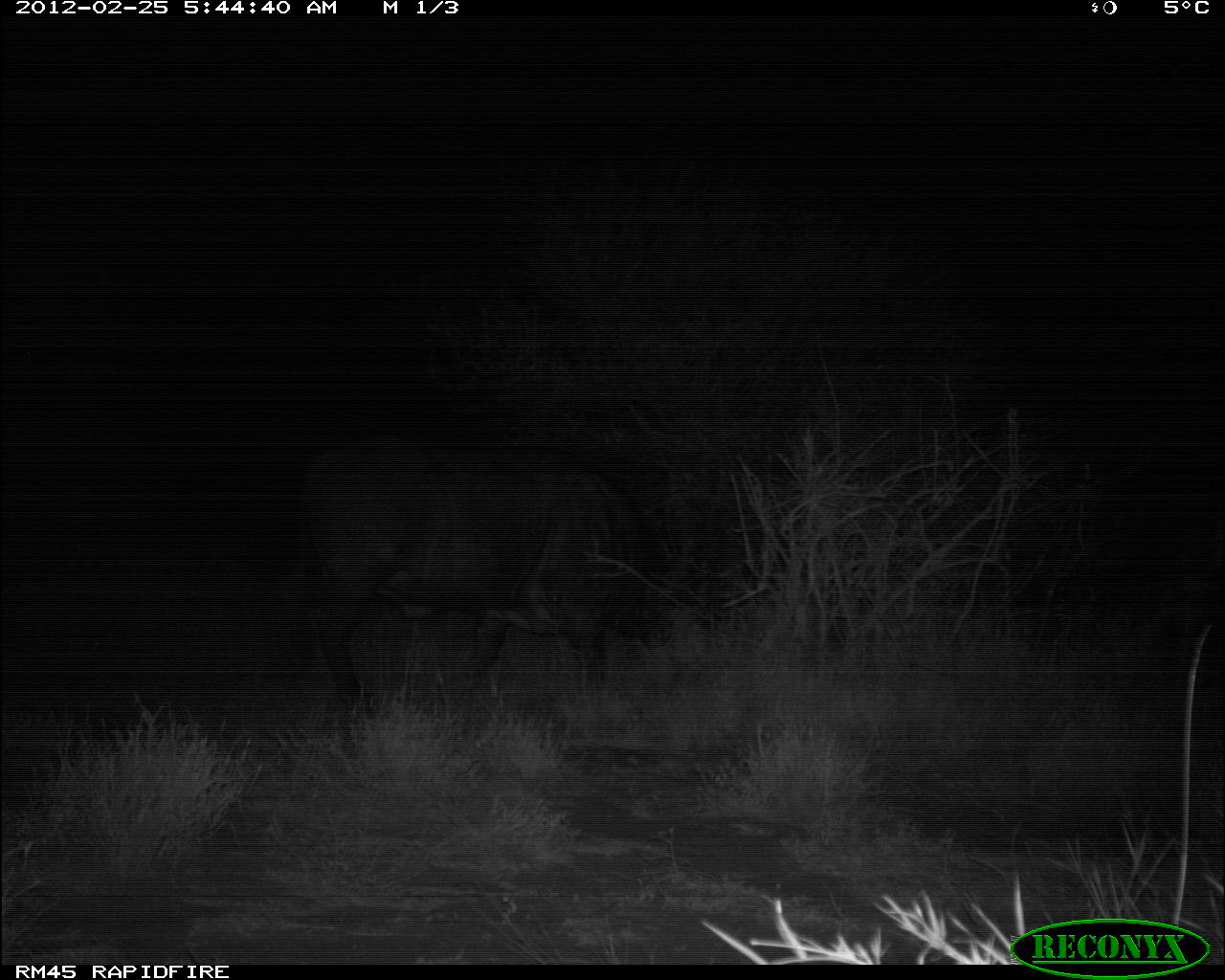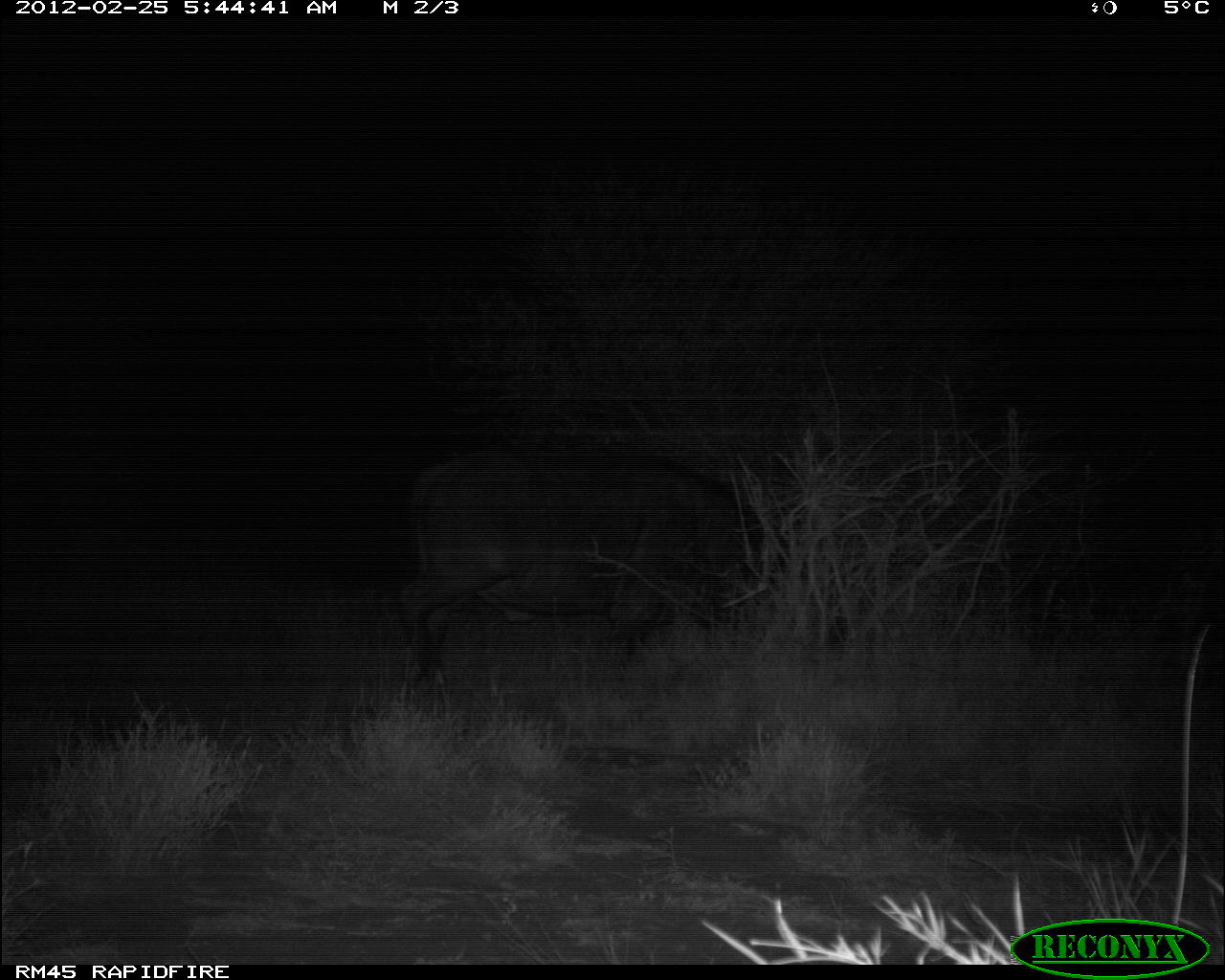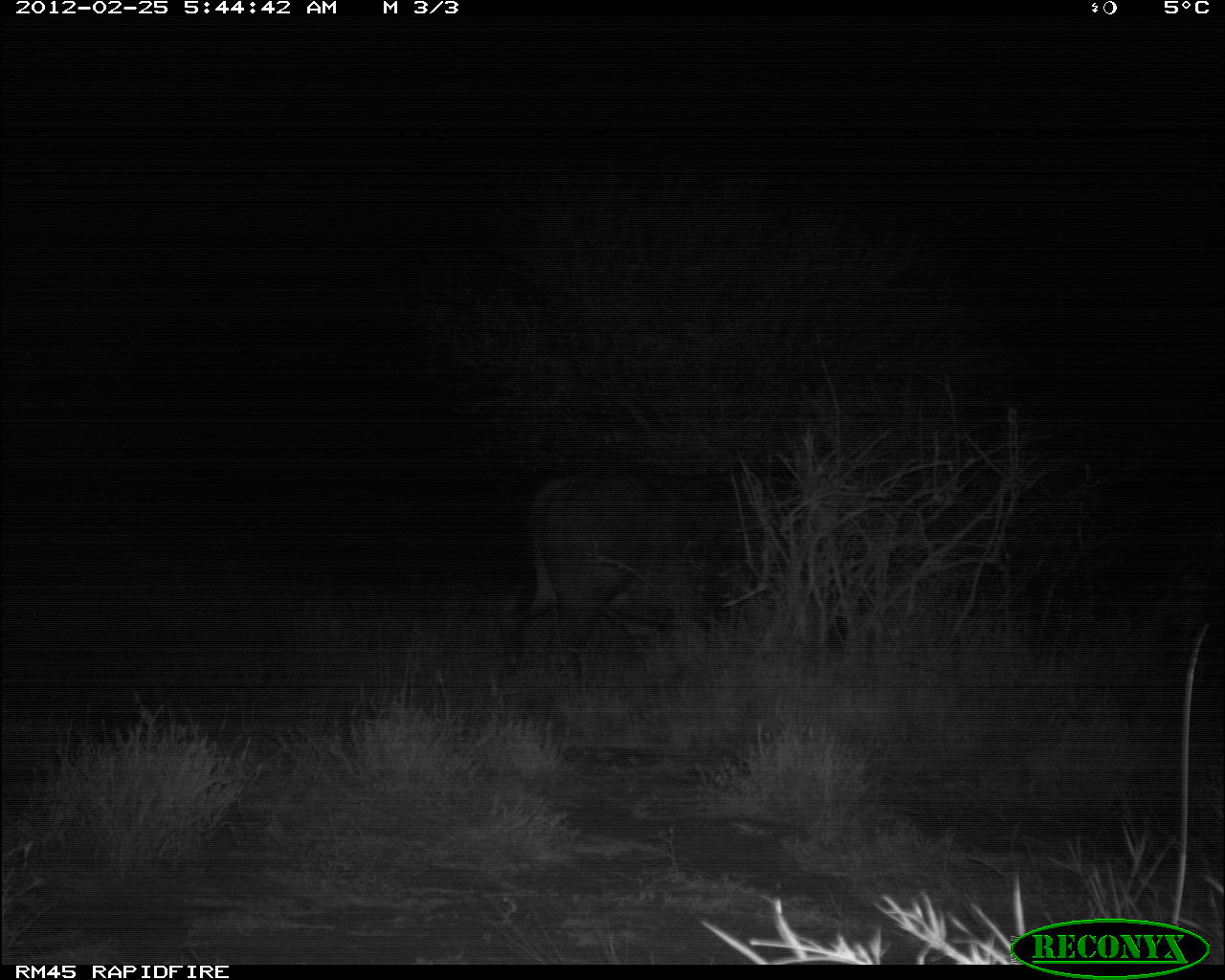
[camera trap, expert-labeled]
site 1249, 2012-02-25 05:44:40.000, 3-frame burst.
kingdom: Animalia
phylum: Chordata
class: Mammalia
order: Artiodactyla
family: Bovidae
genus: Syncerus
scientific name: Syncerus caffer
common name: african buffalo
Syncerus caffer (african buffalo), count 1.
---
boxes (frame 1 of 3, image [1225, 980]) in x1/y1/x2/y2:
syncerus caffer: 298/432/679/722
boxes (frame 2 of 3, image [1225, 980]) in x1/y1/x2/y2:
syncerus caffer: 387/436/787/691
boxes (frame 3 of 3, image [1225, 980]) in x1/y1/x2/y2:
syncerus caffer: 494/459/810/686